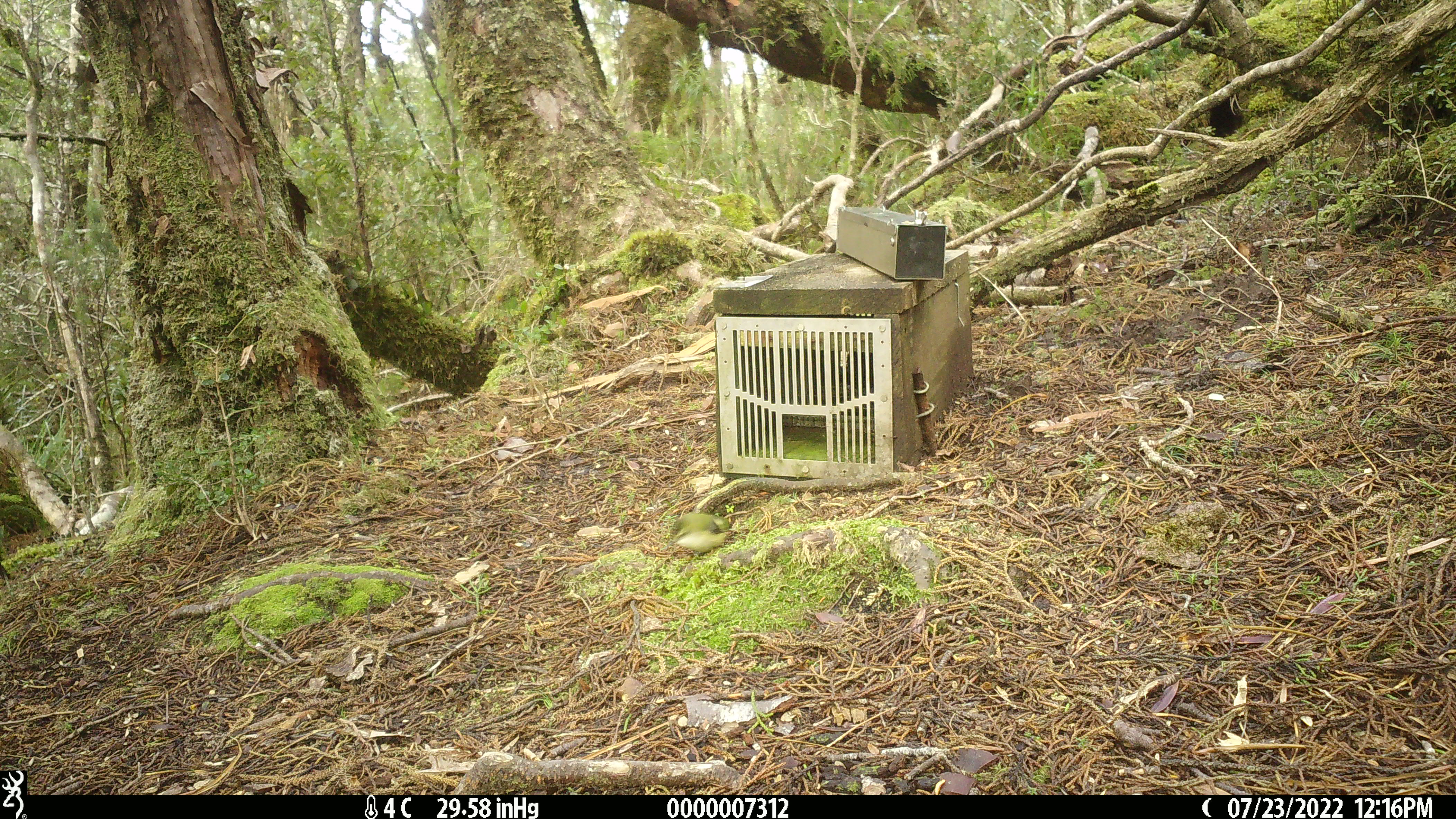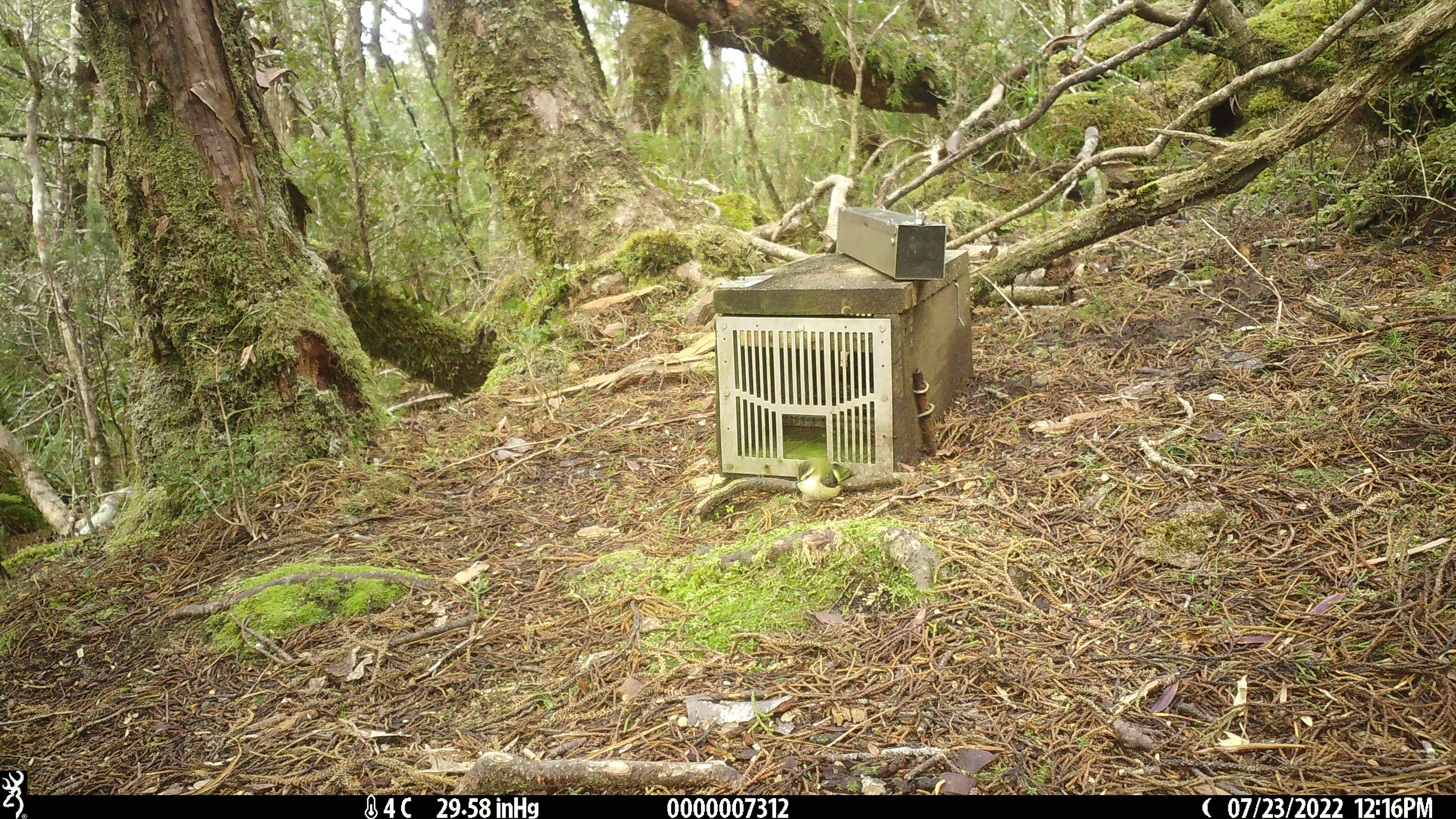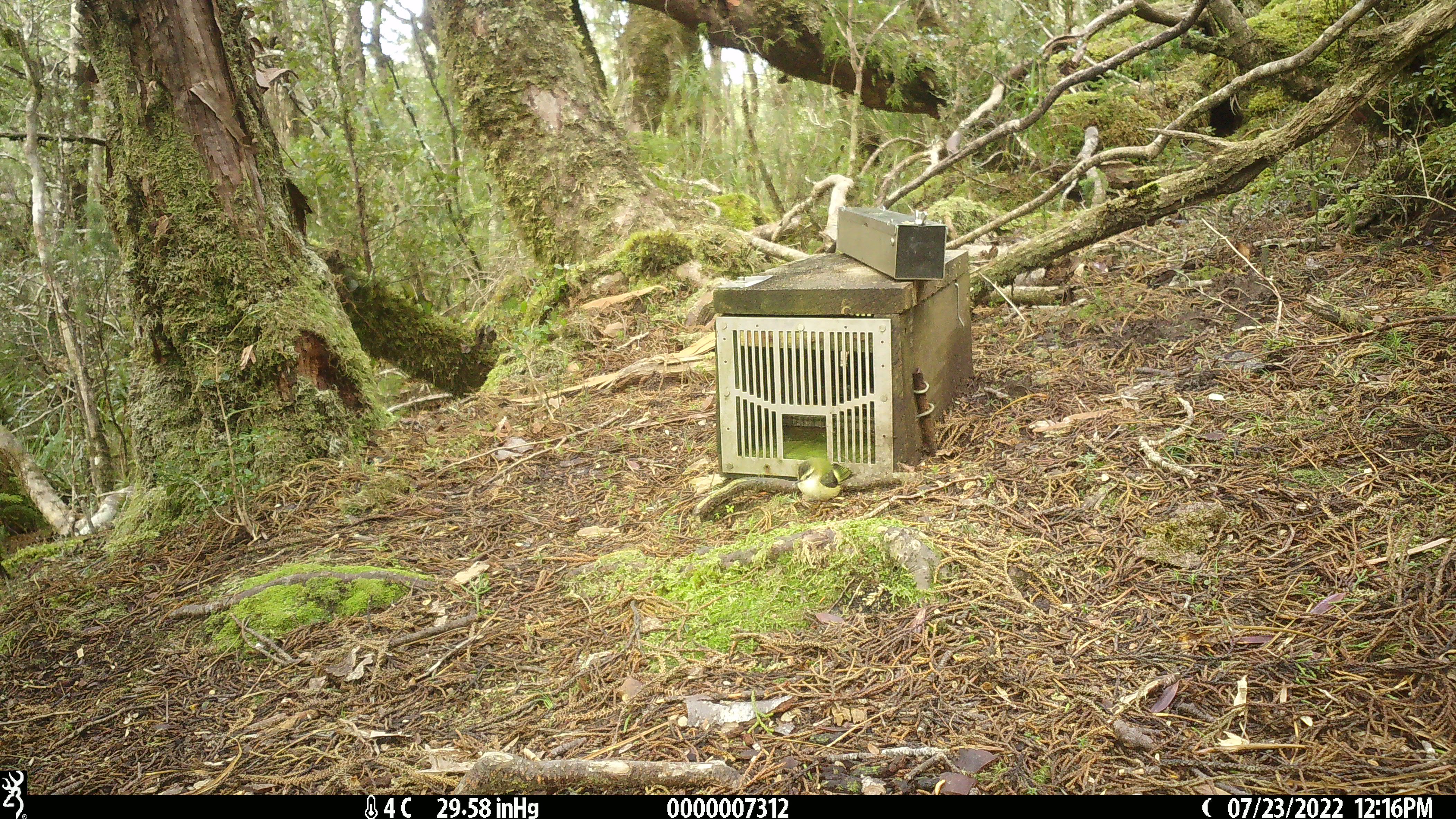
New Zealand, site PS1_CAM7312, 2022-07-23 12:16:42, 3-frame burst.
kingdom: Animalia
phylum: Chordata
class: Aves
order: Passeriformes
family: Acanthisittidae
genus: Acanthisitta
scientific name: Acanthisitta chloris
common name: rifleman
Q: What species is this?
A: Rifleman (Acanthisitta chloris).